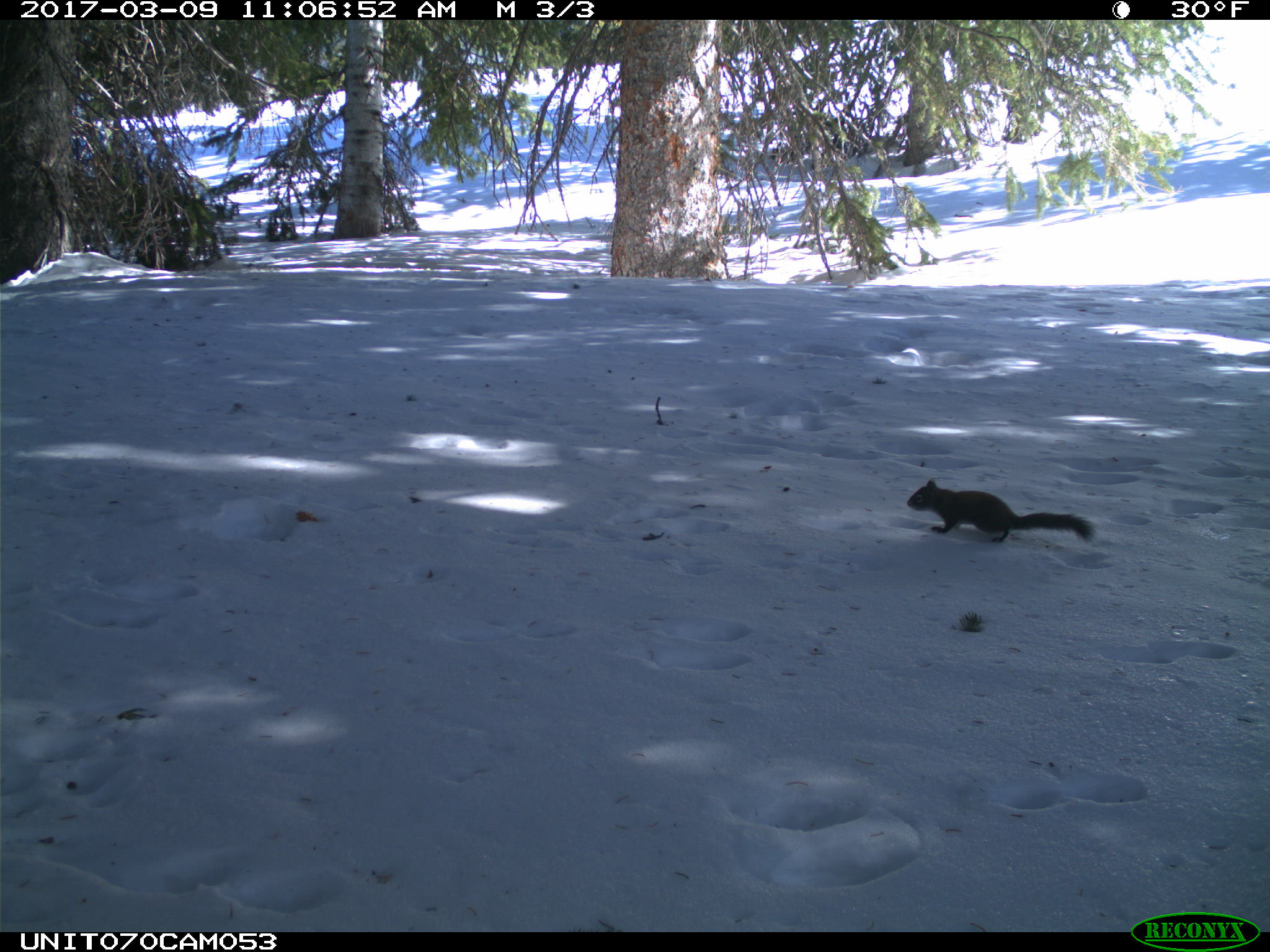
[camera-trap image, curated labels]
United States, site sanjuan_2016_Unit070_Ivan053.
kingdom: Animalia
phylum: Chordata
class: Mammalia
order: Rodentia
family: Sciuridae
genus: Tamiasciurus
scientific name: Tamiasciurus hudsonicus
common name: american red squirrel